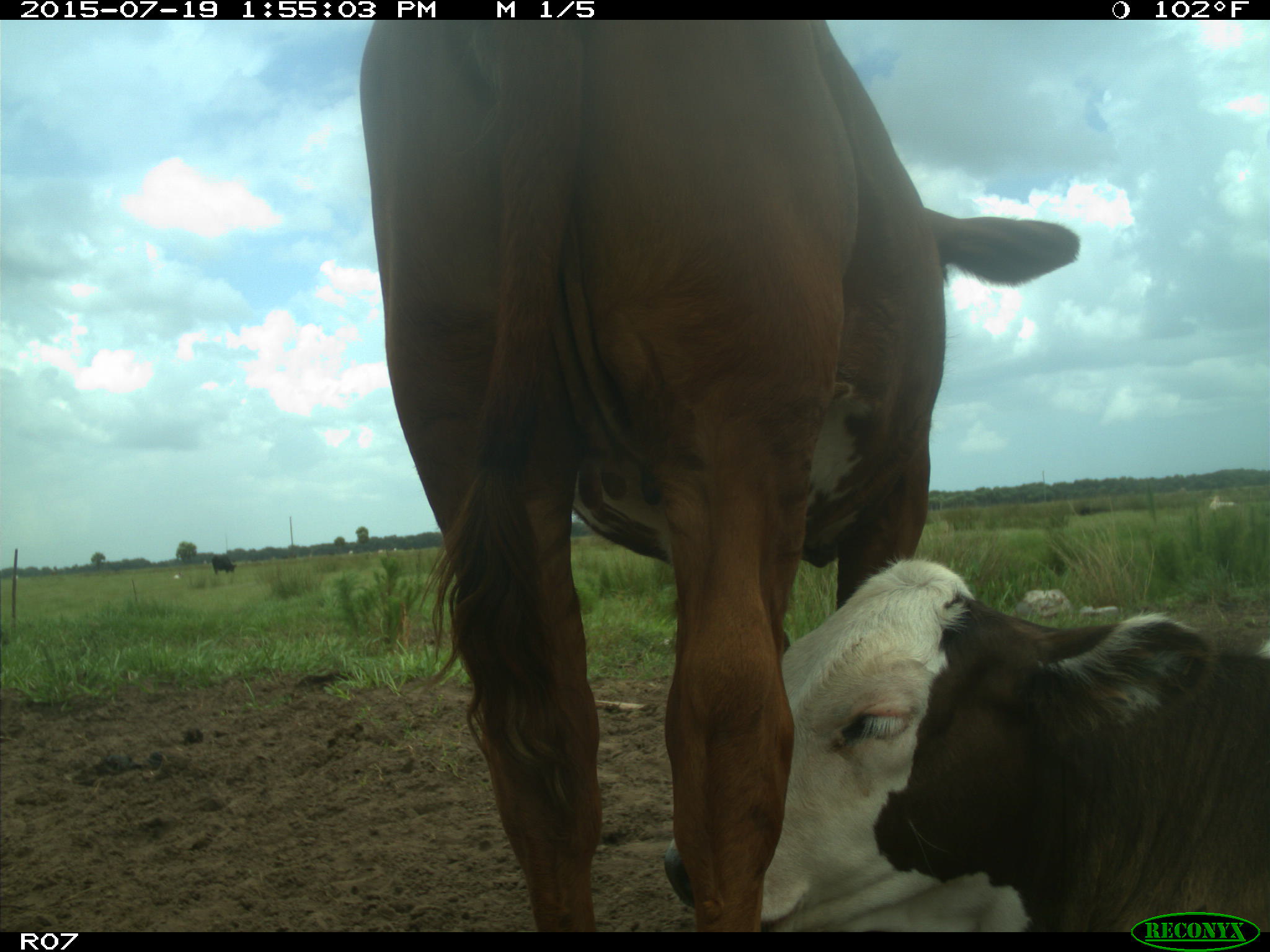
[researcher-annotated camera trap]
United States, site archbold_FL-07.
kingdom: Animalia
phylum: Chordata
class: Mammalia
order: Artiodactyla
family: Bovidae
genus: Bos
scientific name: Bos taurus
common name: domestic cow